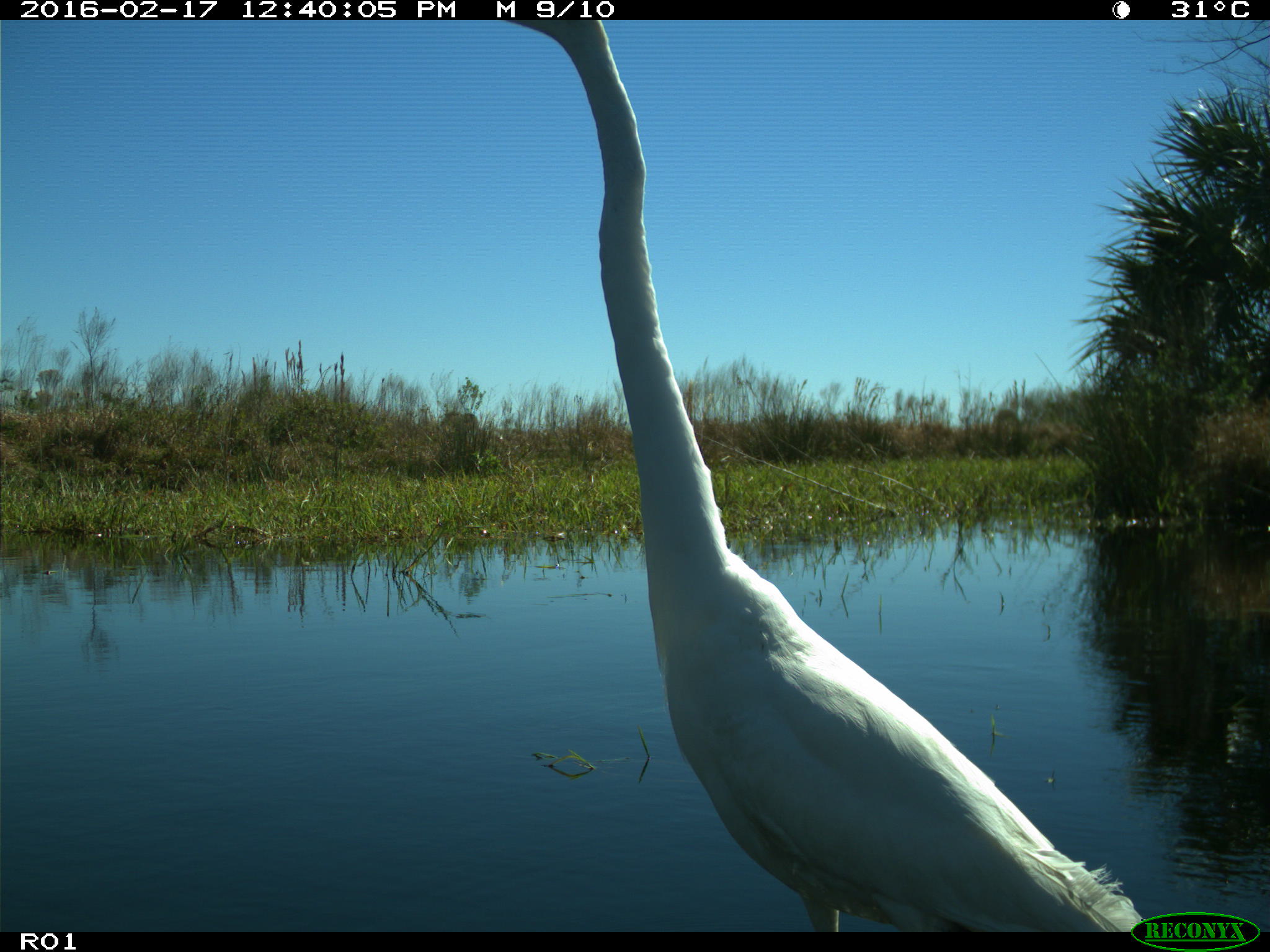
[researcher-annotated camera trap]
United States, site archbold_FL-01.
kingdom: Animalia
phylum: Chordata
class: Aves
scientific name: Aves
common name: birds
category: unidentified bird